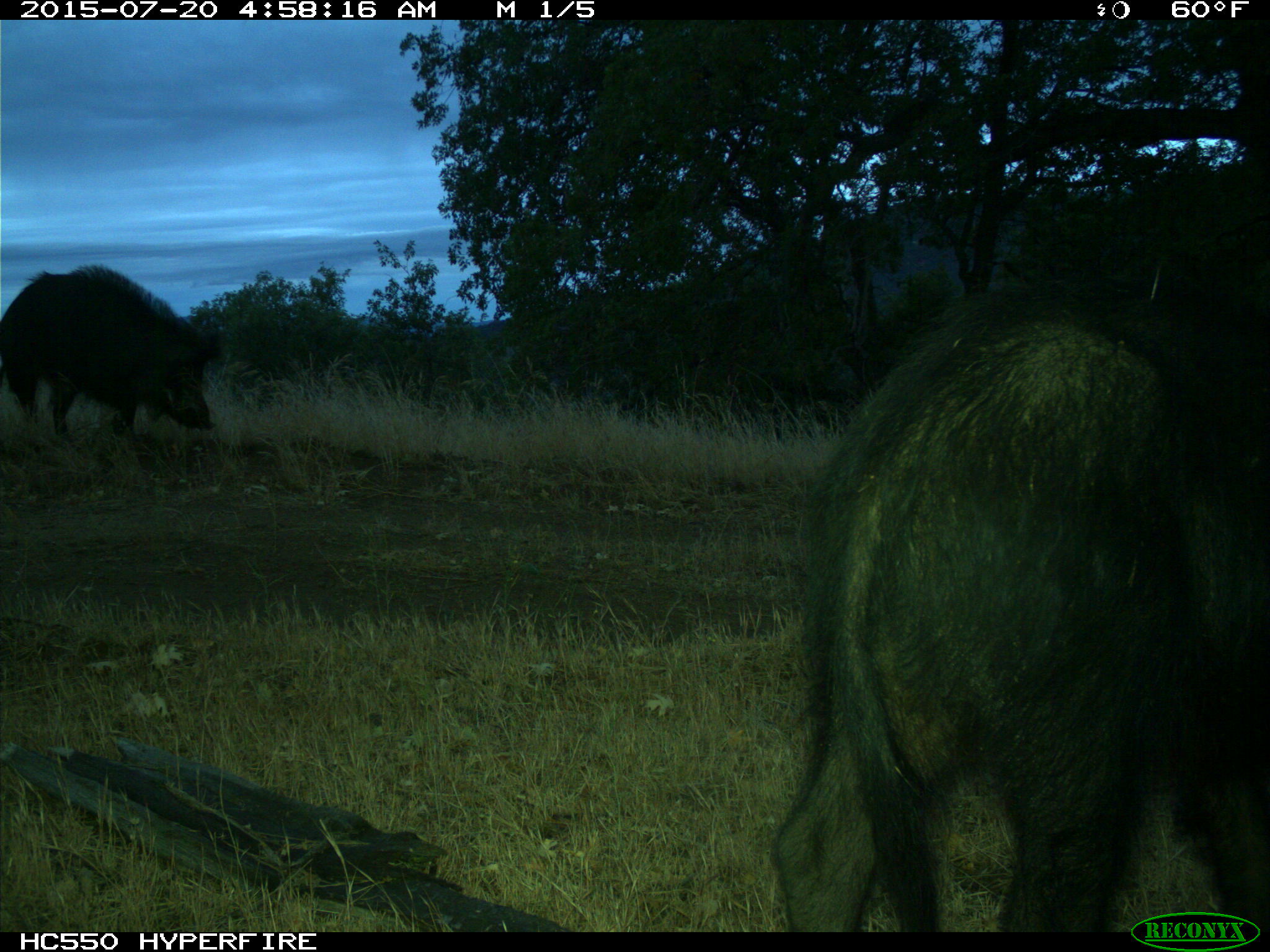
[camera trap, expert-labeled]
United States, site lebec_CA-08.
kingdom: Animalia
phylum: Chordata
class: Mammalia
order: Artiodactyla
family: Suidae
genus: Sus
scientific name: Sus scrofa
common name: wild boar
Sus scrofa (wild boar).